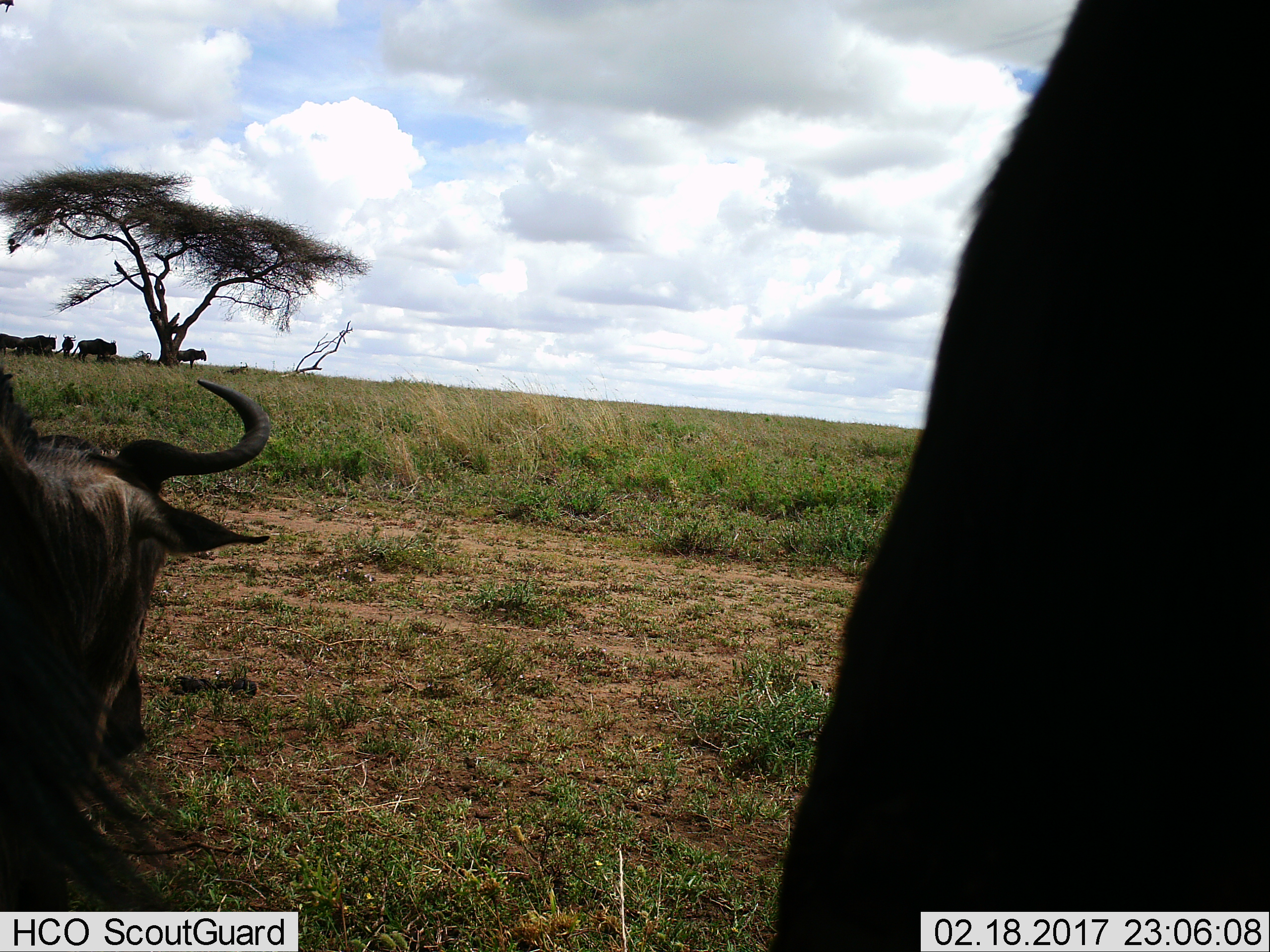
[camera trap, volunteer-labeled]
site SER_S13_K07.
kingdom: Animalia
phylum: Chordata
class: Mammalia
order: Artiodactyla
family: Bovidae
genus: Connochaetes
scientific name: Connochaetes taurinus taurinus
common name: blue wildebeest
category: wildebeestblue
Wildebeestblue (blue wildebeest) (Connochaetes taurinus taurinus), count 6. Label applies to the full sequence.